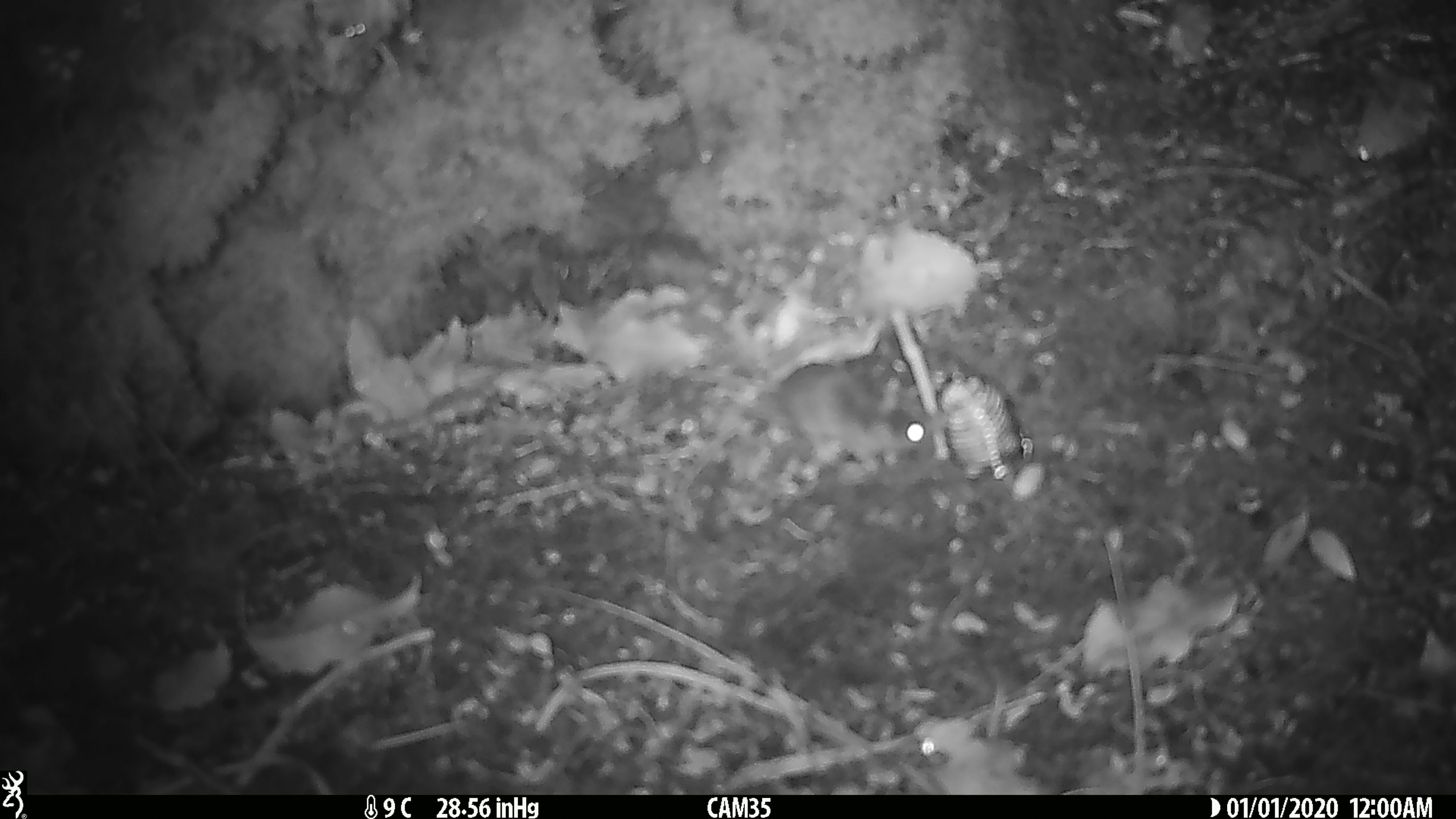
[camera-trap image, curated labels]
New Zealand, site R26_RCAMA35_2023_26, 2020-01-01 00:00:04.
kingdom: Animalia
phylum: Chordata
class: Mammalia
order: Rodentia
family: Muridae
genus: Mus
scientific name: Mus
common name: mouse